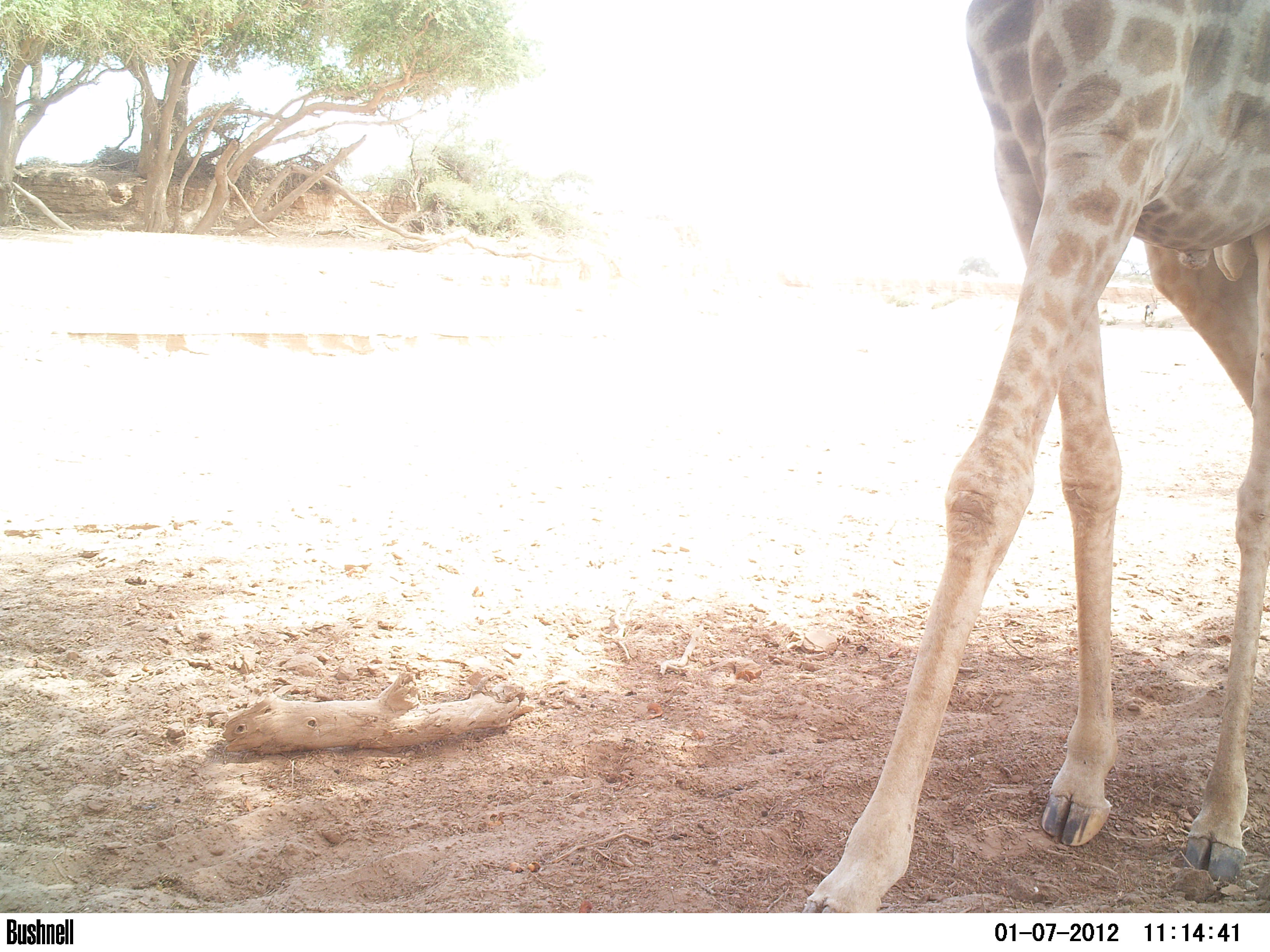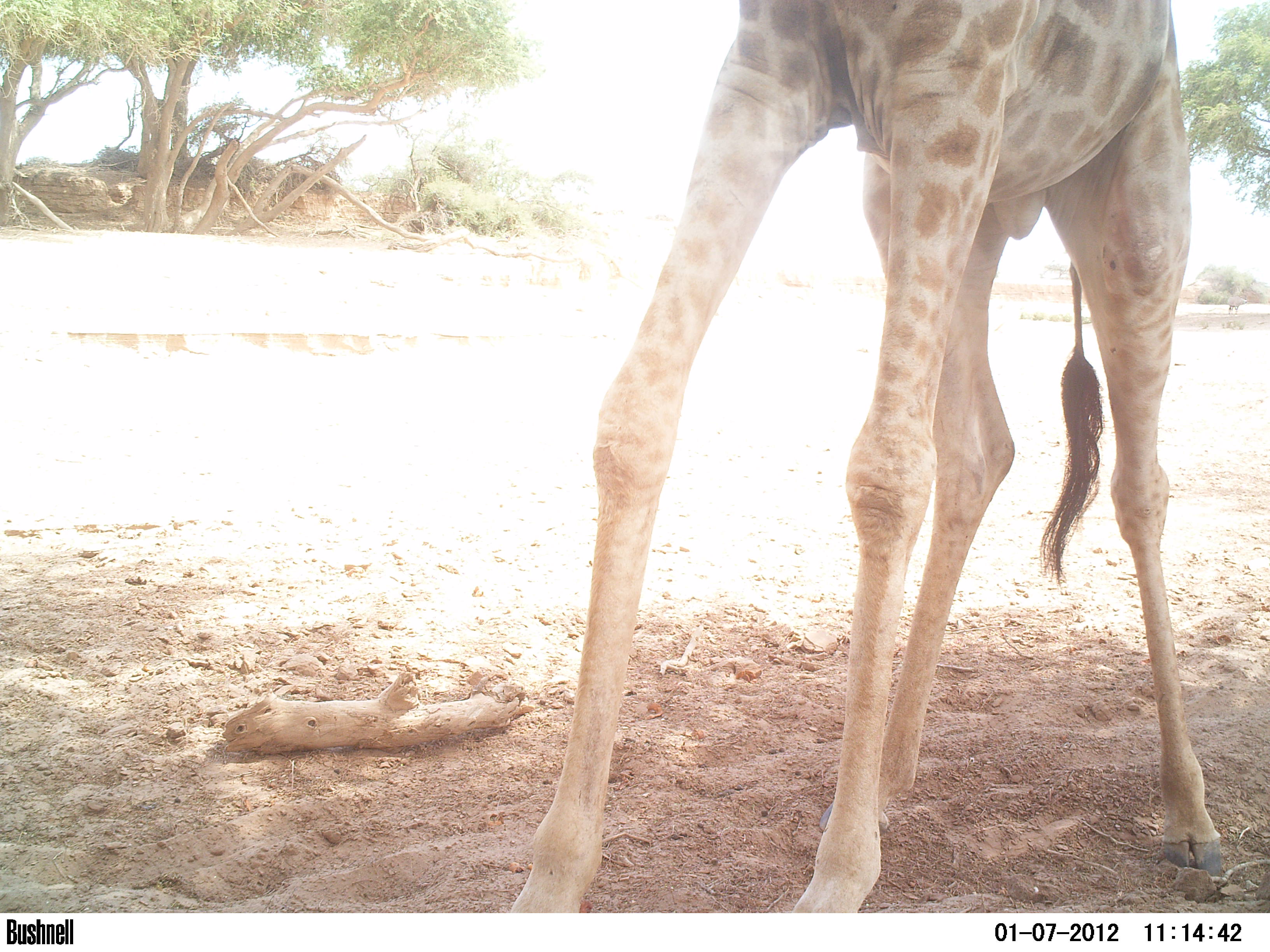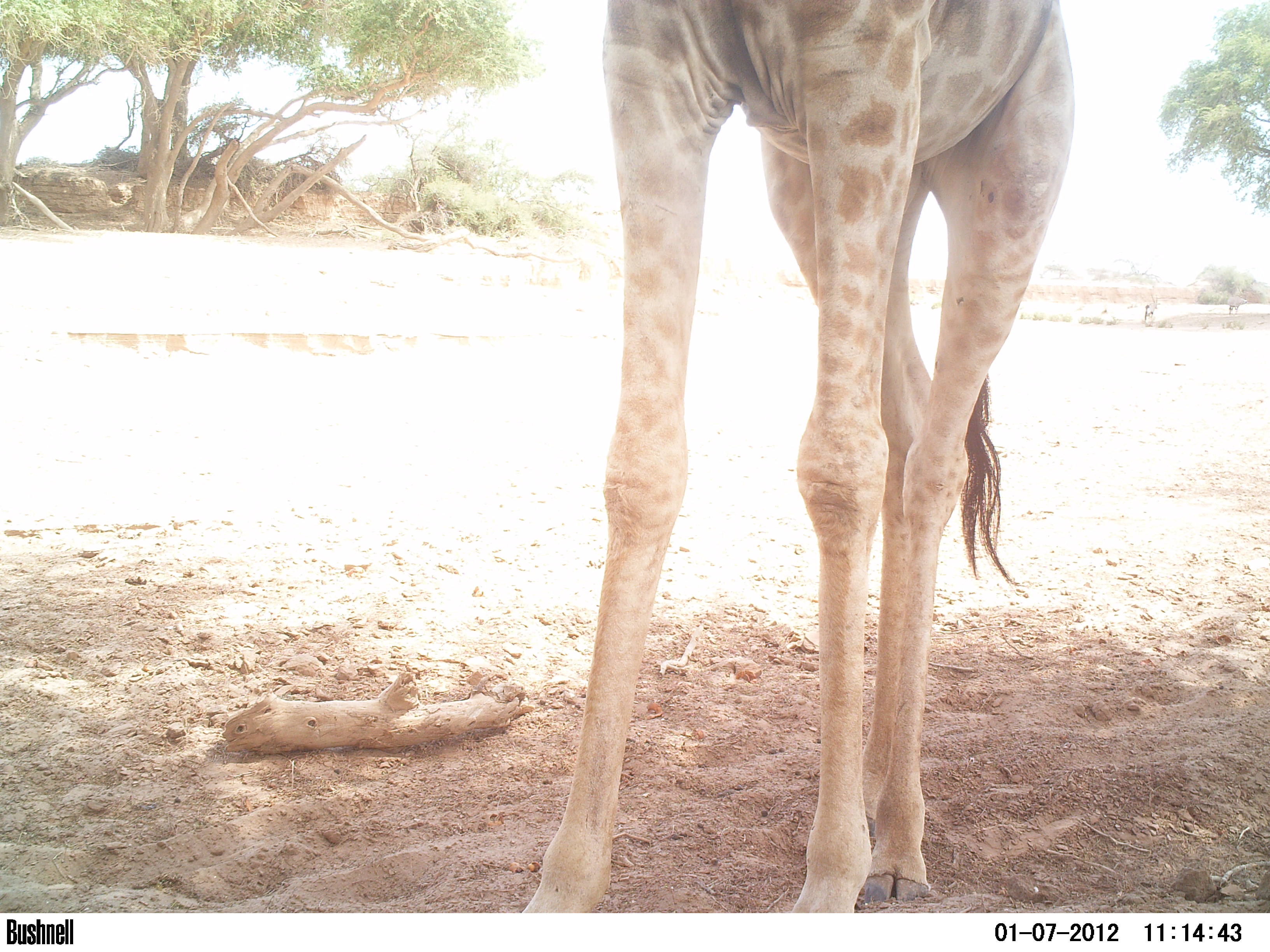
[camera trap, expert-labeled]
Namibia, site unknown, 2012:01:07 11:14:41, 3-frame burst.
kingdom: Animalia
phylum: Chordata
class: Mammalia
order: Artiodactyla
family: Giraffidae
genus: Giraffa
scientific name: Giraffa camelopardalis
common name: giraffe